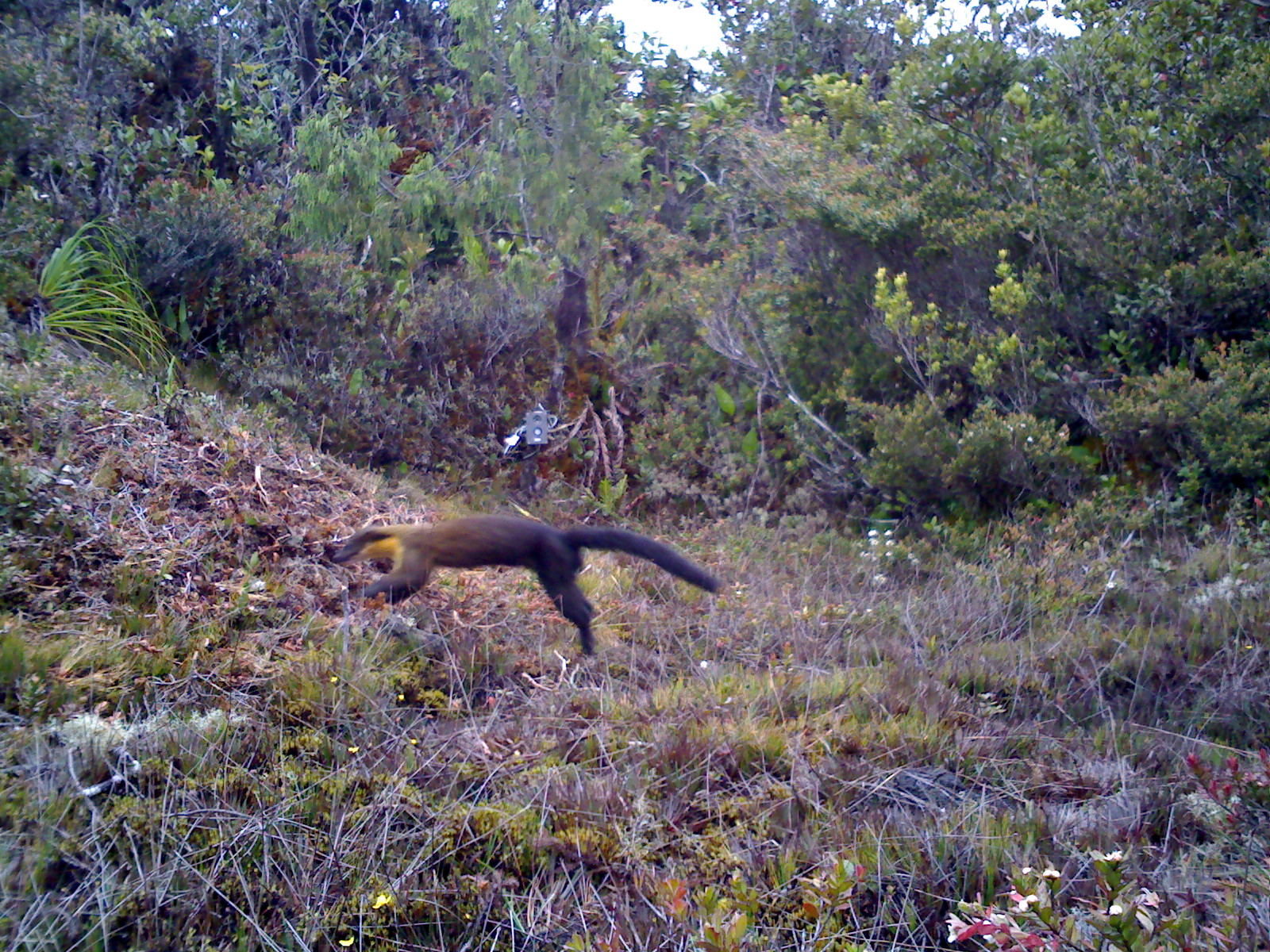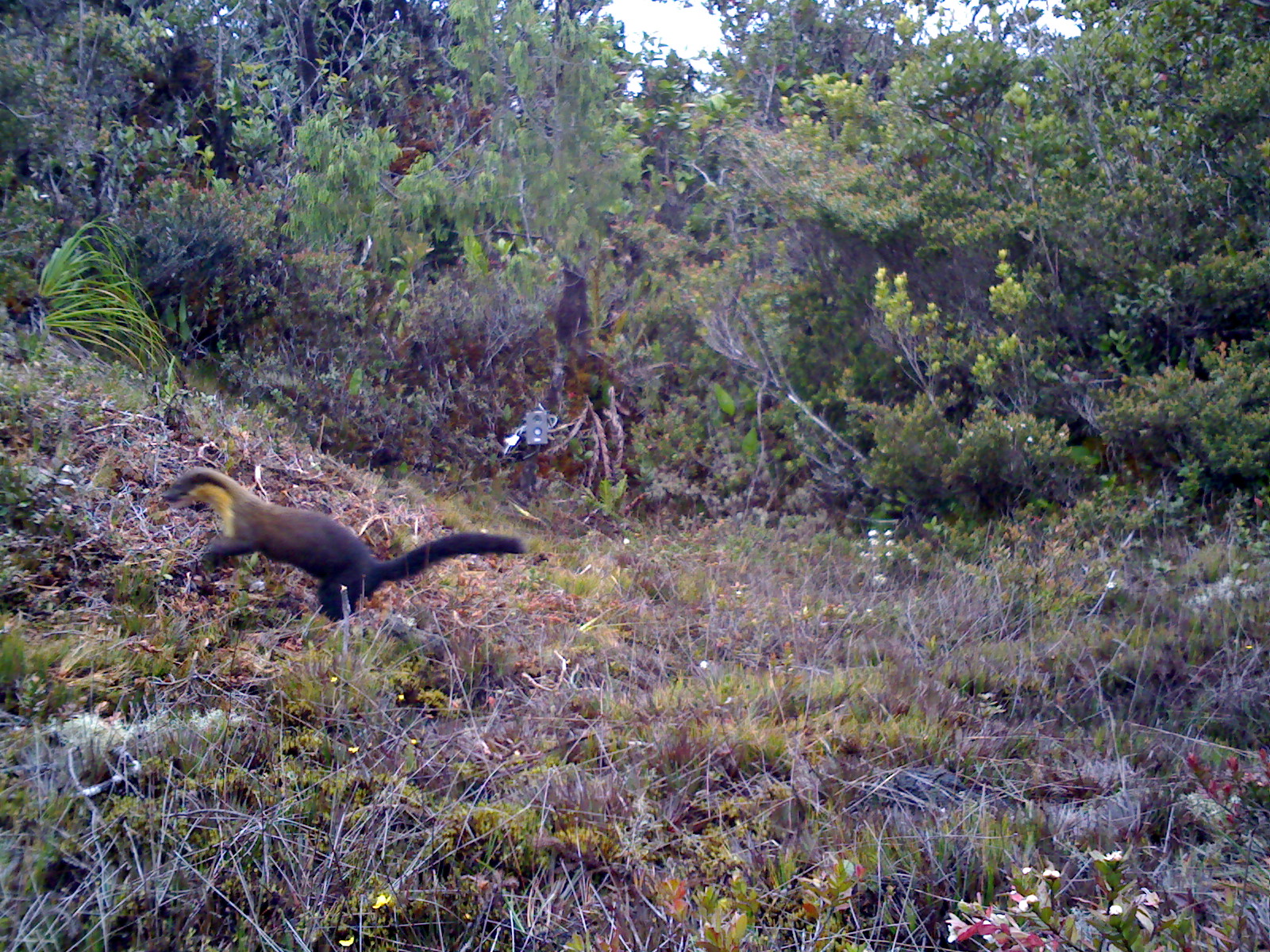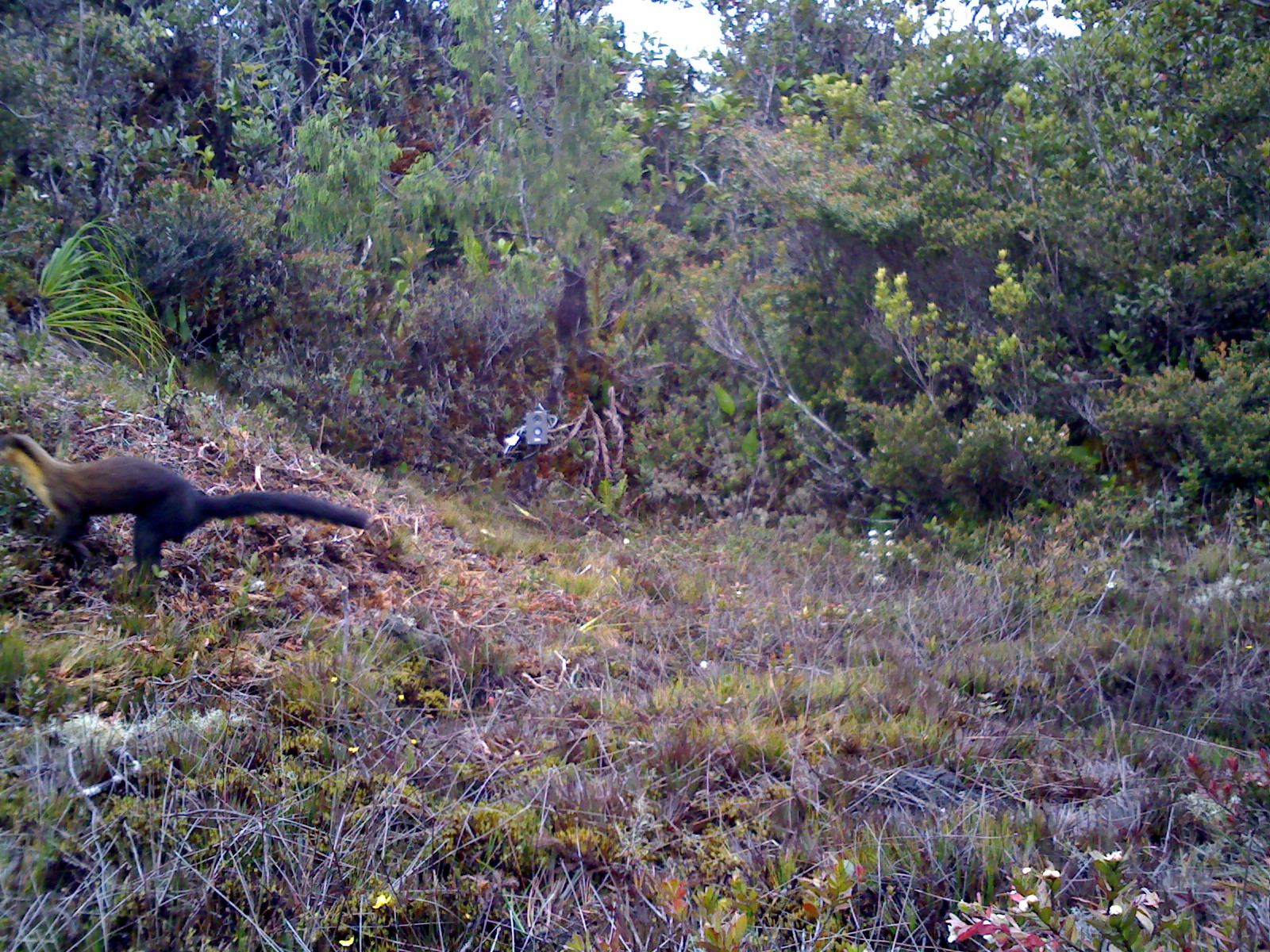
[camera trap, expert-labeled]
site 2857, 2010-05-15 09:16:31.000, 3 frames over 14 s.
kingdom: Animalia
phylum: Chordata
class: Mammalia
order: Carnivora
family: Mustelidae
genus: Martes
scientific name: Martes flavigula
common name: yellow-throated marten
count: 1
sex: male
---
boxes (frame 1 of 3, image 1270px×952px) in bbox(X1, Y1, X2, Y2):
martes flavigula: bbox(333, 515, 723, 658)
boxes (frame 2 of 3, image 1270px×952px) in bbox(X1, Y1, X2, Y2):
martes flavigula: bbox(160, 469, 528, 622)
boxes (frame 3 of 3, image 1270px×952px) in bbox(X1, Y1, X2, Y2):
martes flavigula: bbox(0, 430, 403, 587)